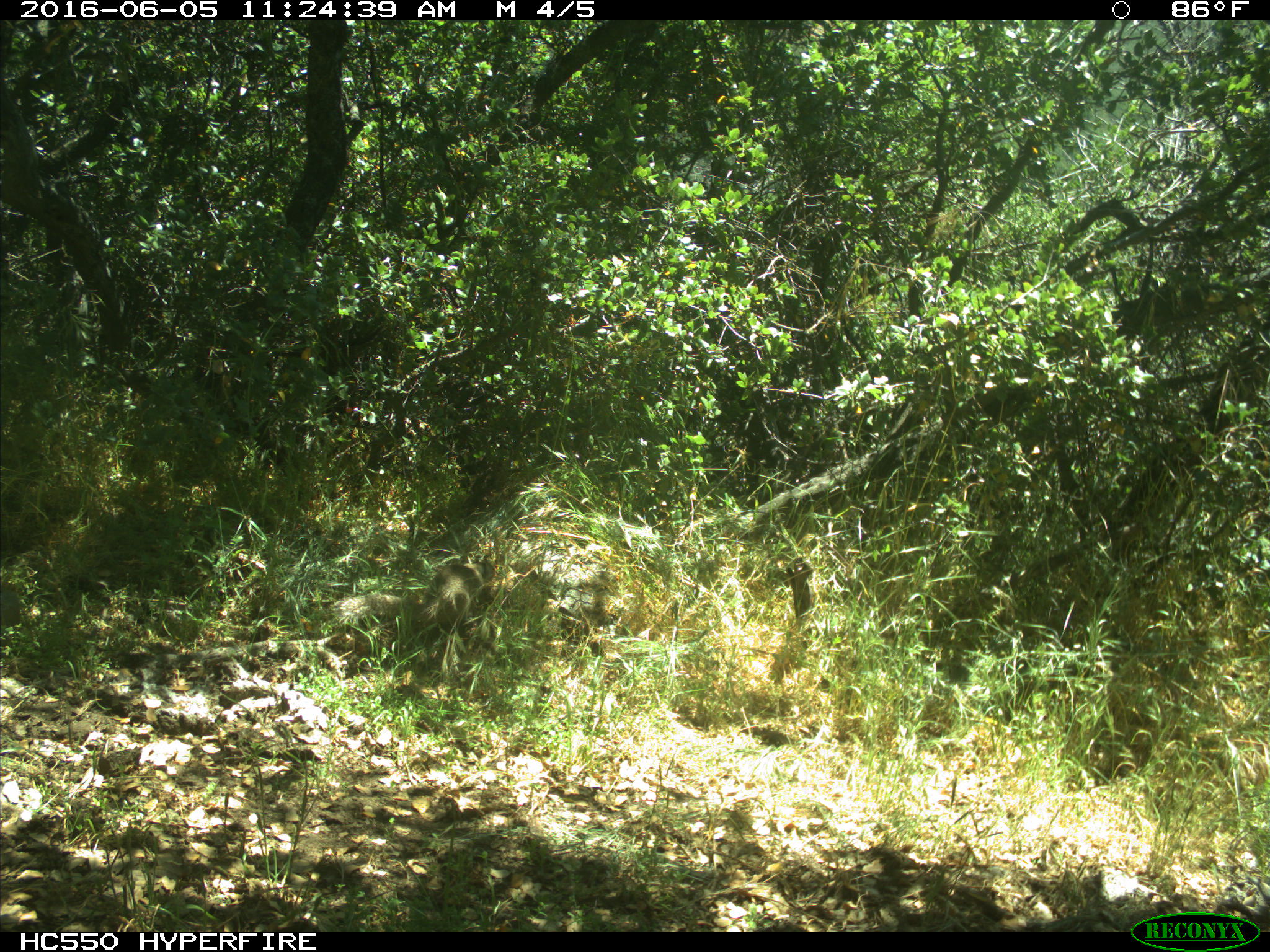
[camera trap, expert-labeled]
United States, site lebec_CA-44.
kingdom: Animalia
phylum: Chordata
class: Mammalia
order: Rodentia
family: Sciuridae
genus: Otospermophilus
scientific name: Otospermophilus beecheyi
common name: california ground squirrel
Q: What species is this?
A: Otospermophilus beecheyi (california ground squirrel).